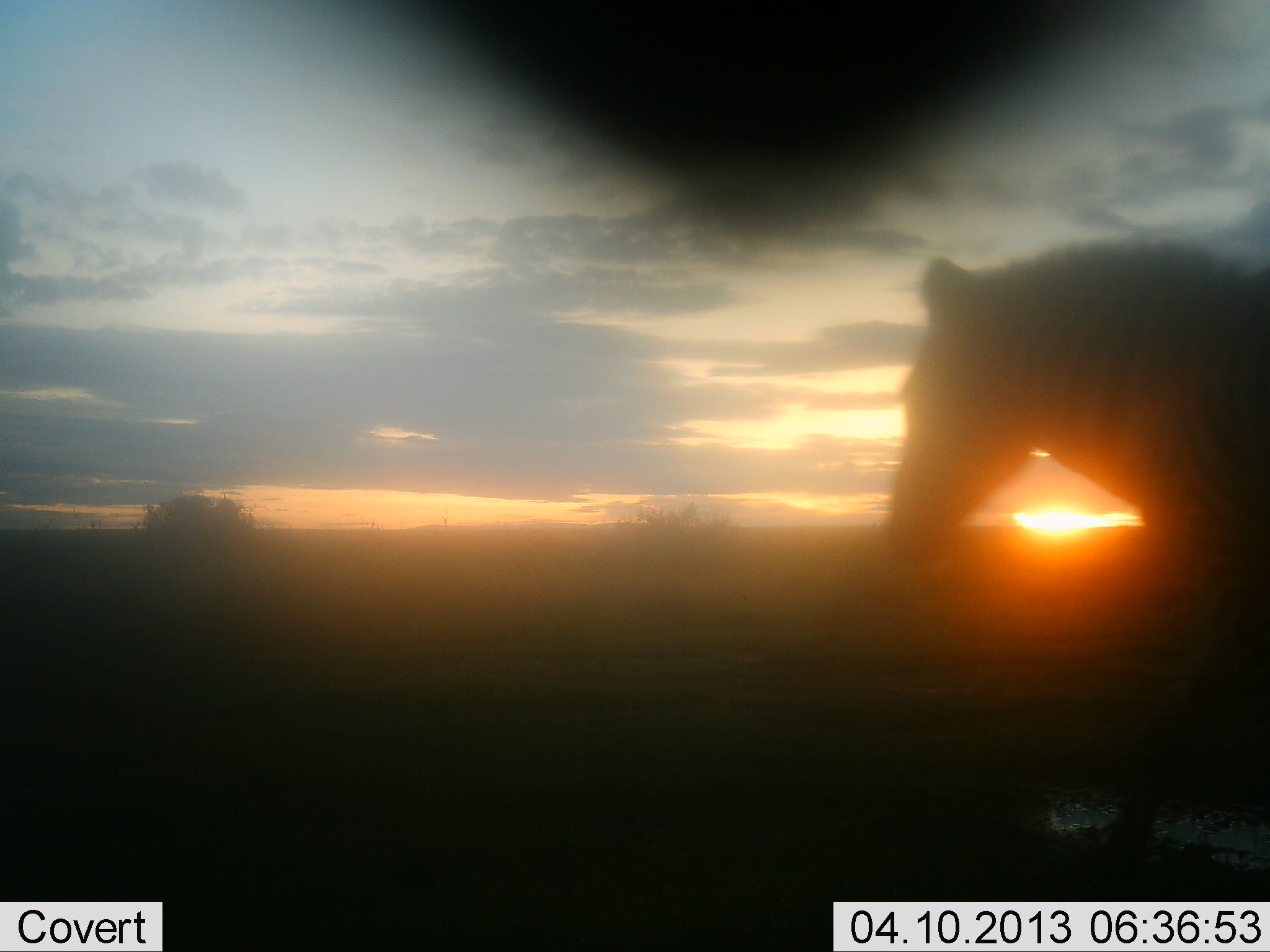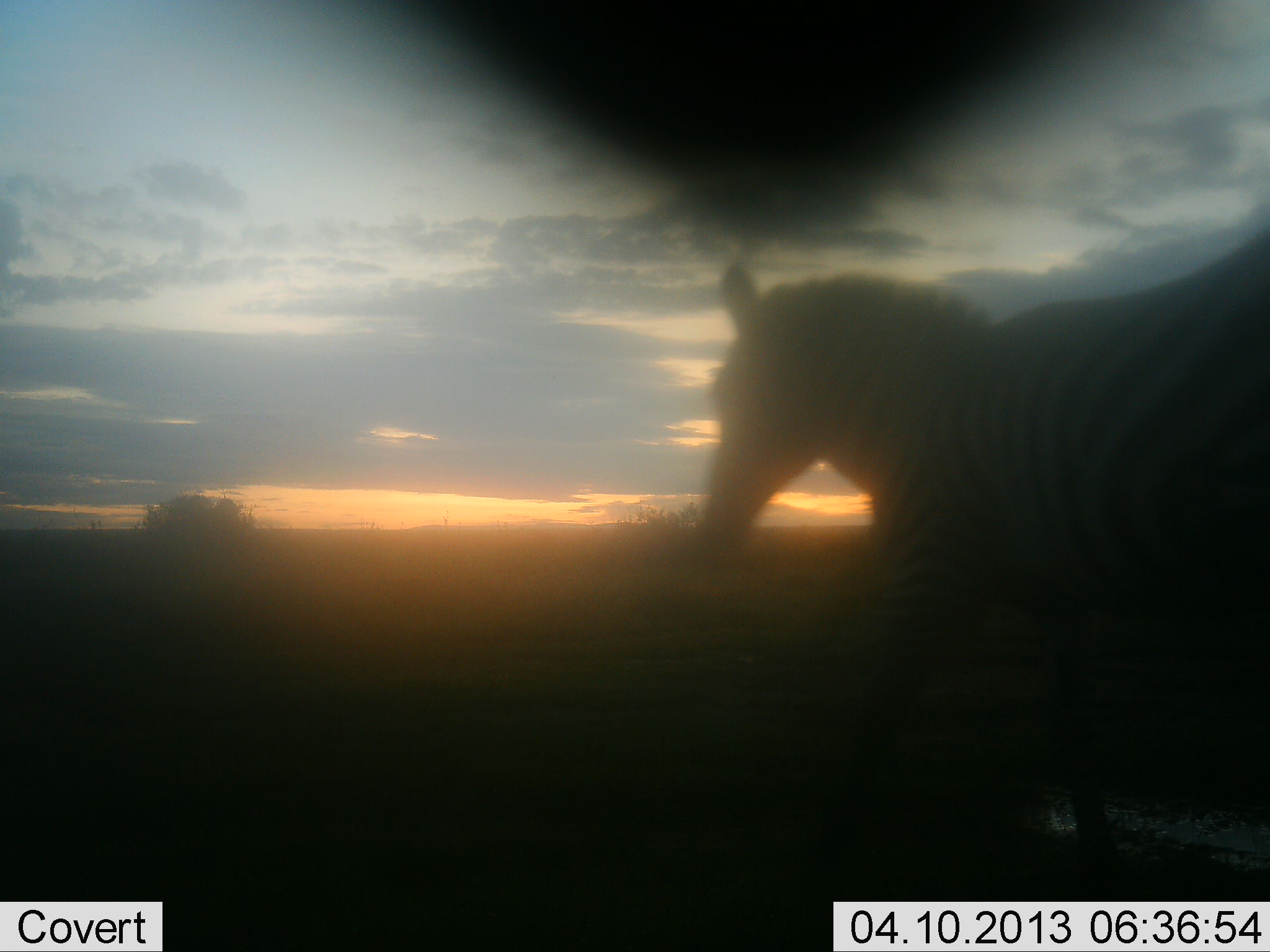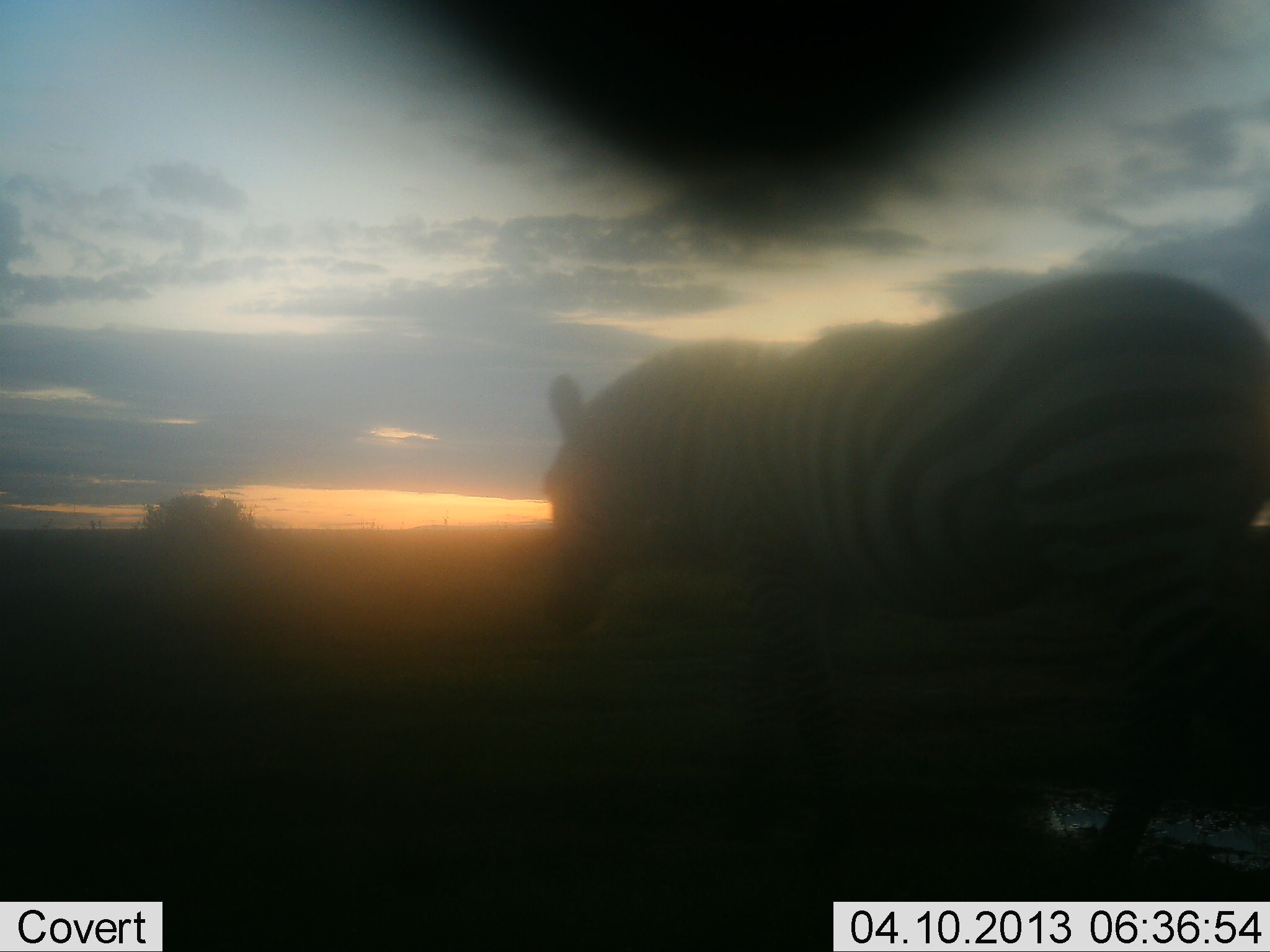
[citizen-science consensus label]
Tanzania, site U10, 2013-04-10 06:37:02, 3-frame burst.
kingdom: Animalia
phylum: Chordata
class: Mammalia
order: Perissodactyla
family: Equidae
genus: Equus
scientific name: Equus quagga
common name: plains zebra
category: zebra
Zebra (plains zebra) (Equus quagga), count 1. Behavior (volunteer vote fractions): standing 4%, resting 0%, moving 96%, interacting 0%. Young present (vote fraction): 0%. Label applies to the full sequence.